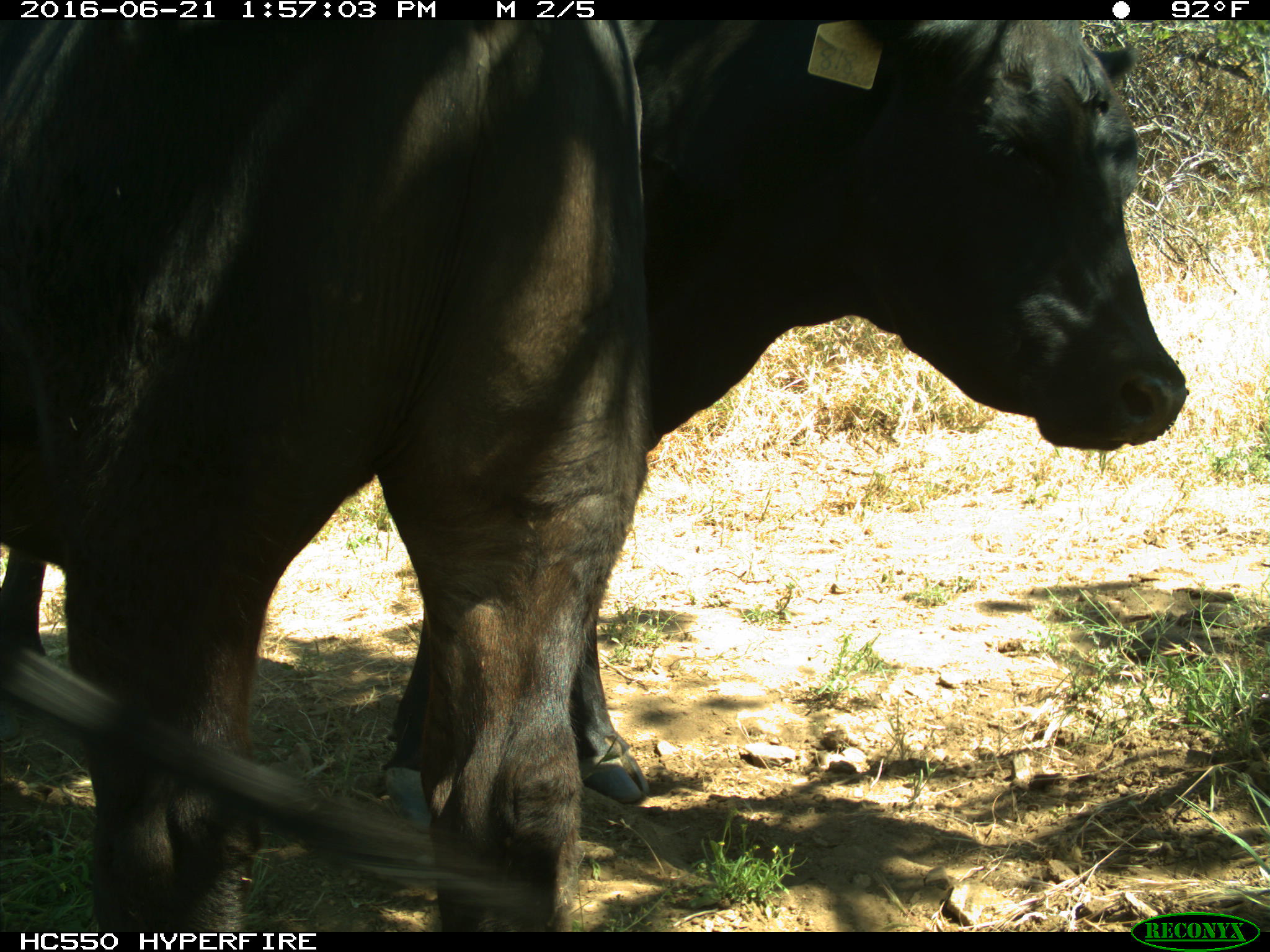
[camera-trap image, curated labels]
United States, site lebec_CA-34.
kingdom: Animalia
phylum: Chordata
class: Mammalia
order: Artiodactyla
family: Bovidae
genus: Bos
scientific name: Bos taurus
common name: domestic cow